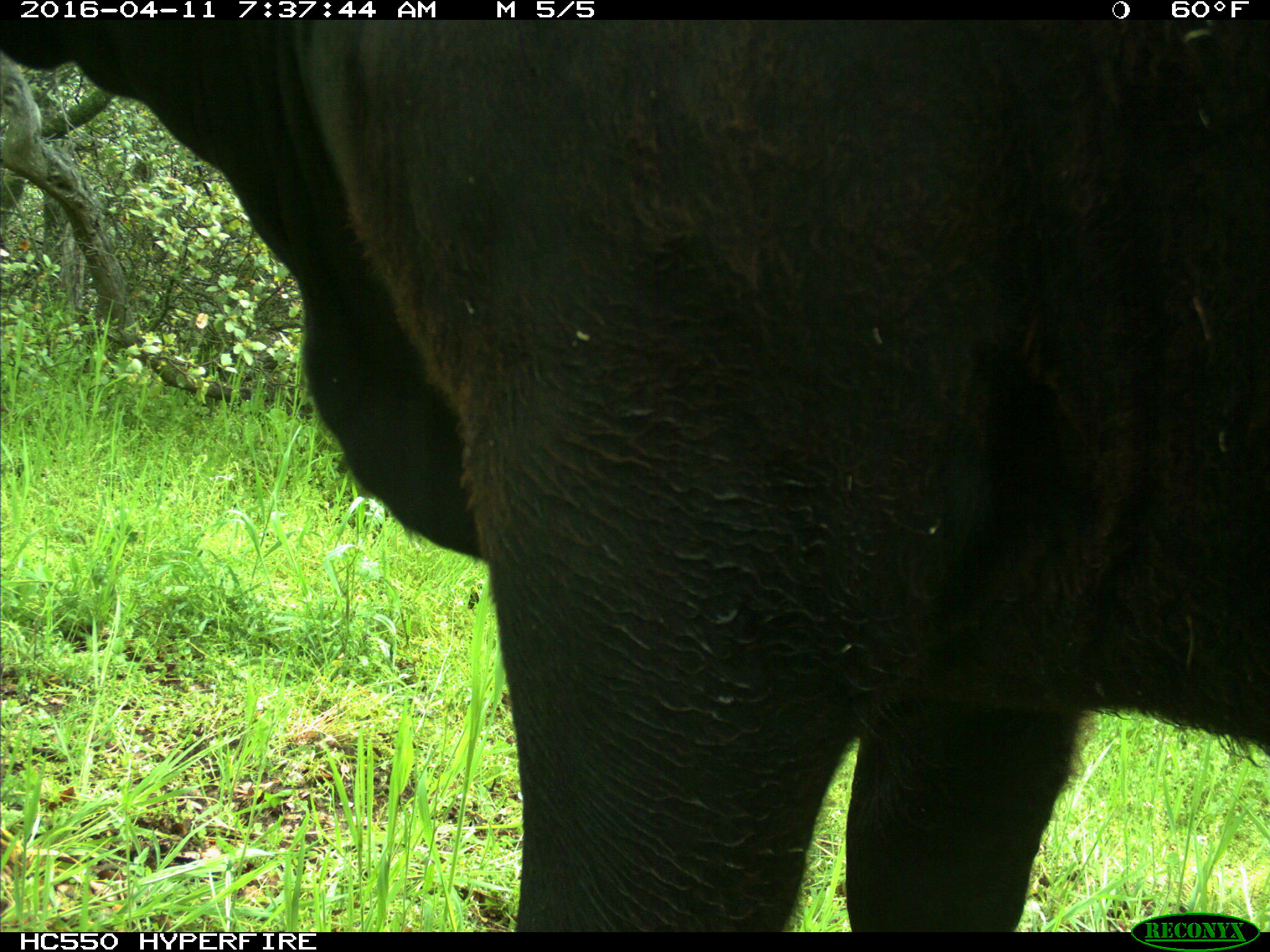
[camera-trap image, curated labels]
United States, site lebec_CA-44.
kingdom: Animalia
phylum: Chordata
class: Mammalia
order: Artiodactyla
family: Bovidae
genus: Bos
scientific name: Bos taurus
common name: domestic cow